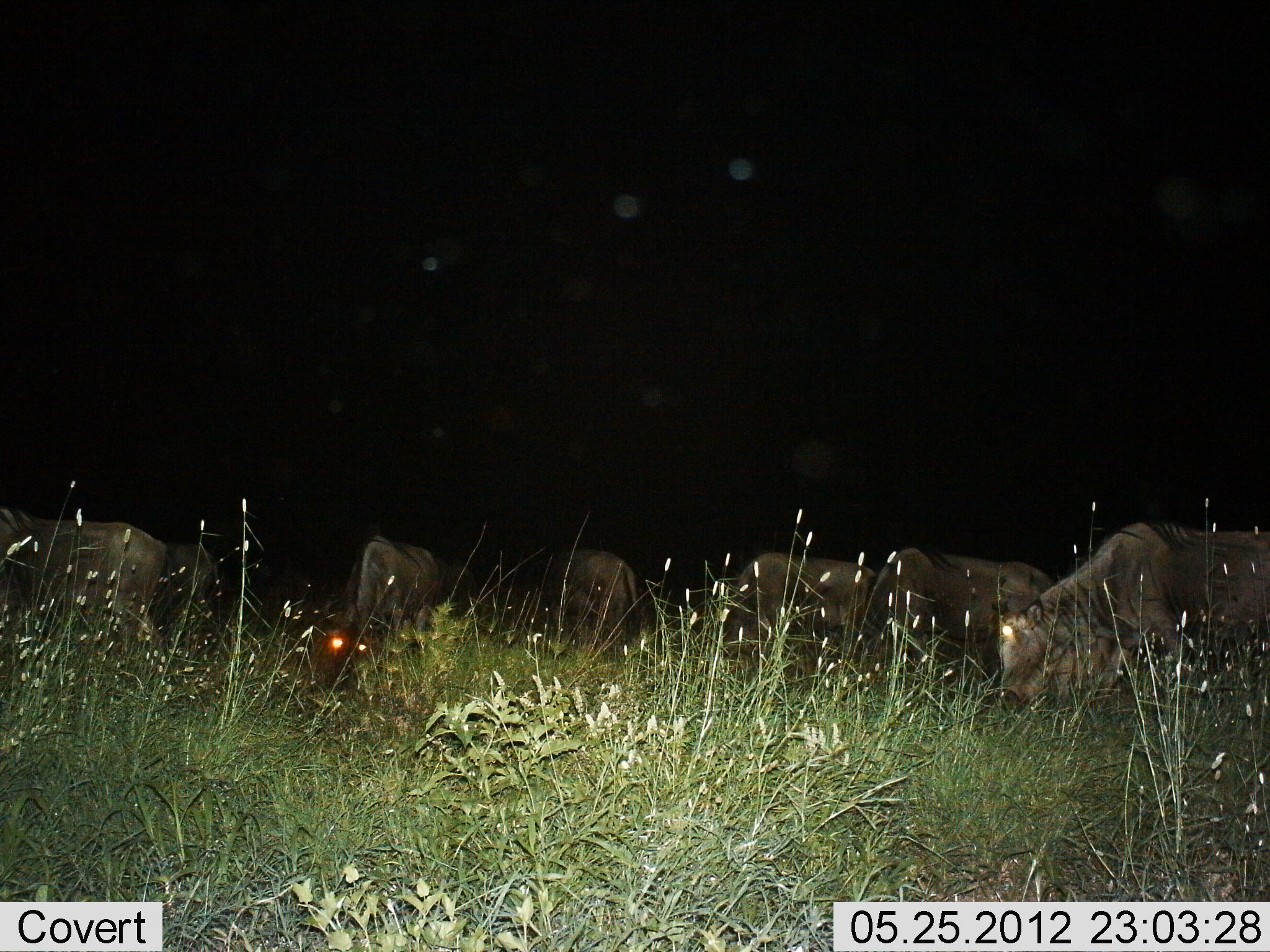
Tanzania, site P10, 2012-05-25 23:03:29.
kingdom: Animalia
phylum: Chordata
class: Mammalia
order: Artiodactyla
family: Bovidae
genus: Connochaetes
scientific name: Connochaetes taurinus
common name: blue wildebeest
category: wildebeest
Wildebeest (blue wildebeest) (Connochaetes taurinus), count 7. Behavior (volunteer vote fractions): standing 10%, resting 20%, moving 0%, interacting 10%. Young present (vote fraction): 0%. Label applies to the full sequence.